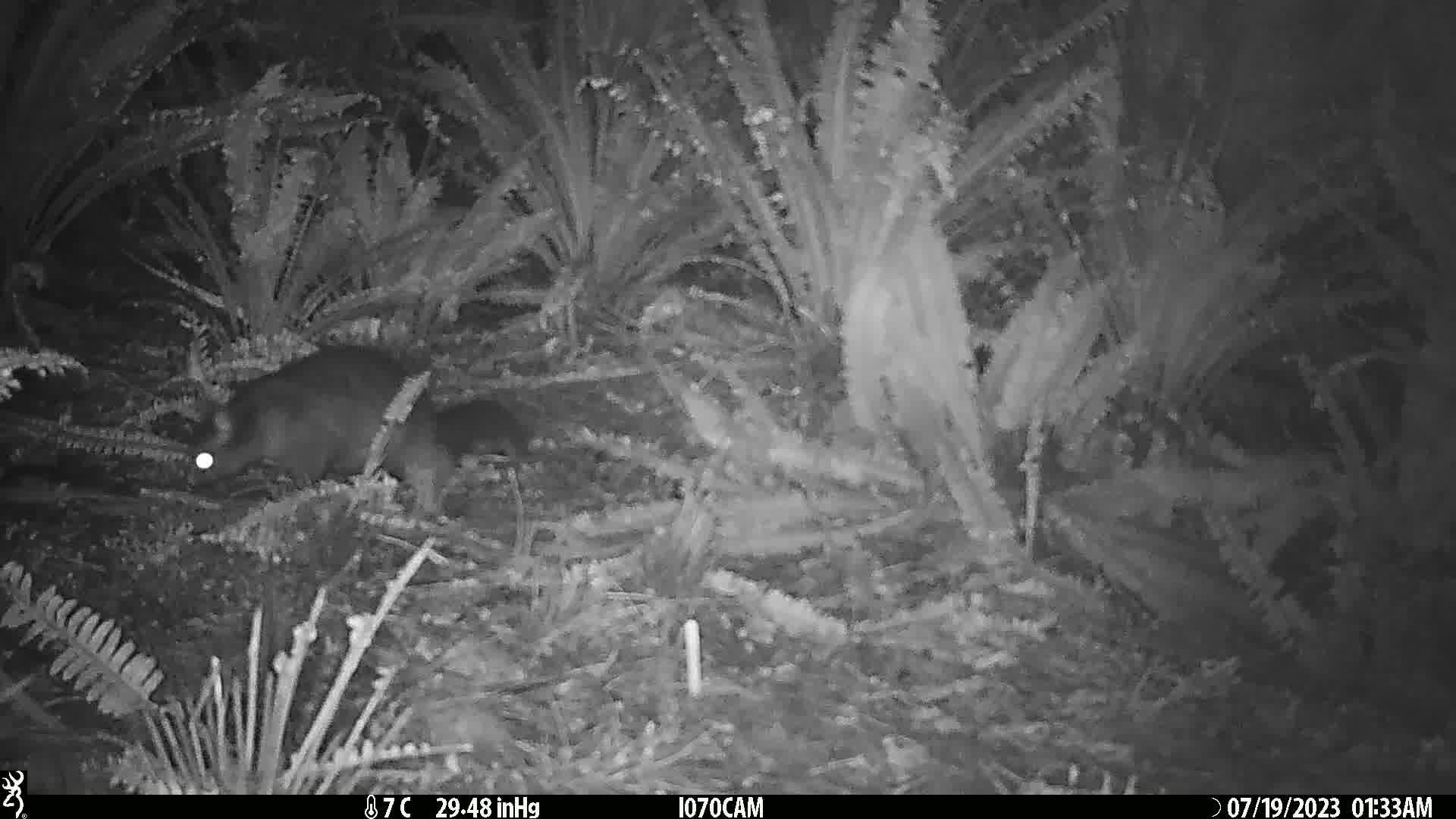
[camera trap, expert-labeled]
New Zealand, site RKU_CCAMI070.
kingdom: Animalia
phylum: Chordata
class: Mammalia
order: Diprotodontia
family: Phalangeridae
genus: Trichosurus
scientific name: Trichosurus vulpecula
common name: common brushtail possum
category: possum